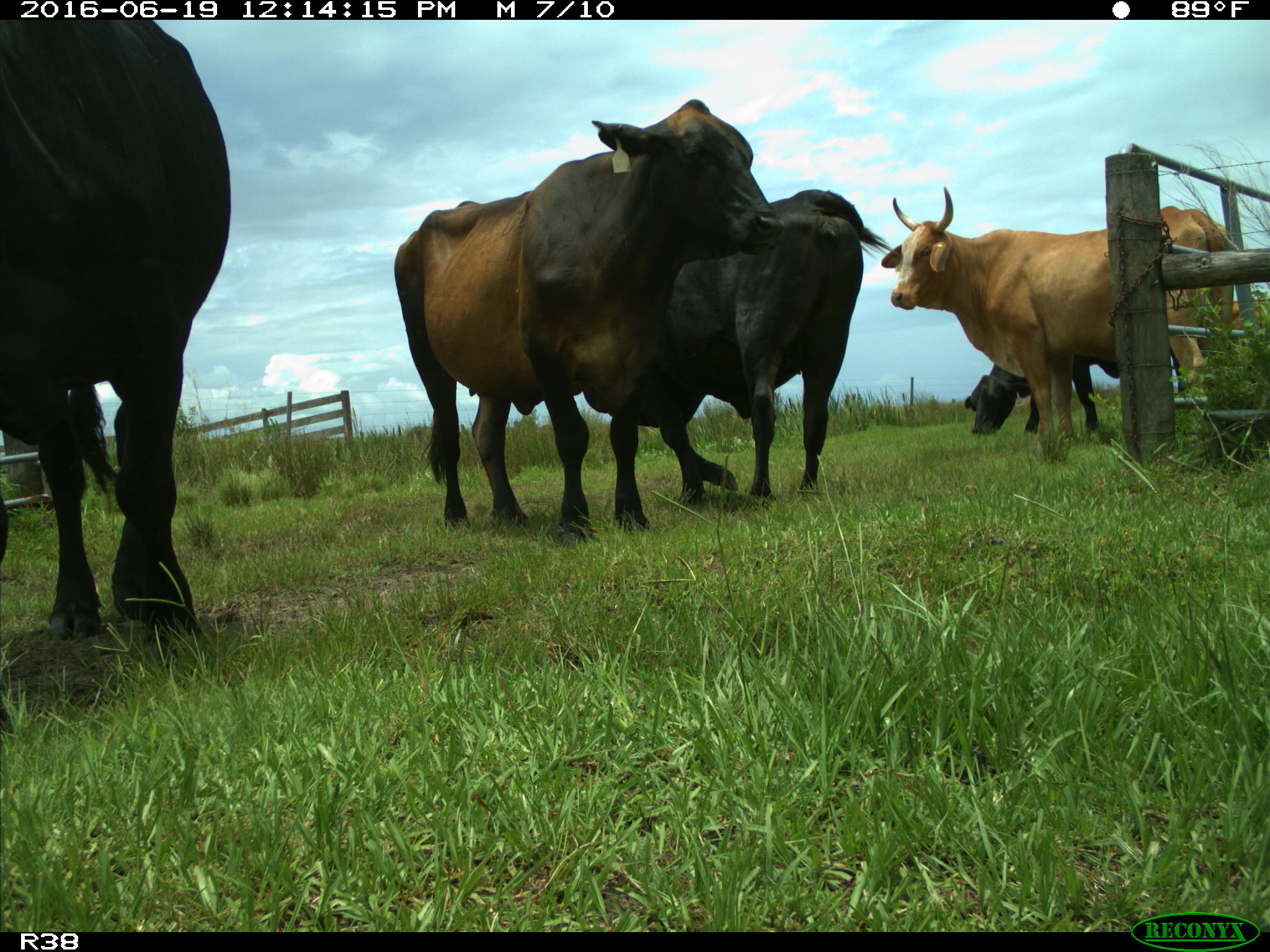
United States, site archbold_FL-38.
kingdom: Animalia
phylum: Chordata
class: Mammalia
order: Artiodactyla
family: Bovidae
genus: Bos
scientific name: Bos taurus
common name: domestic cow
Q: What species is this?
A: Bos taurus (domestic cow).